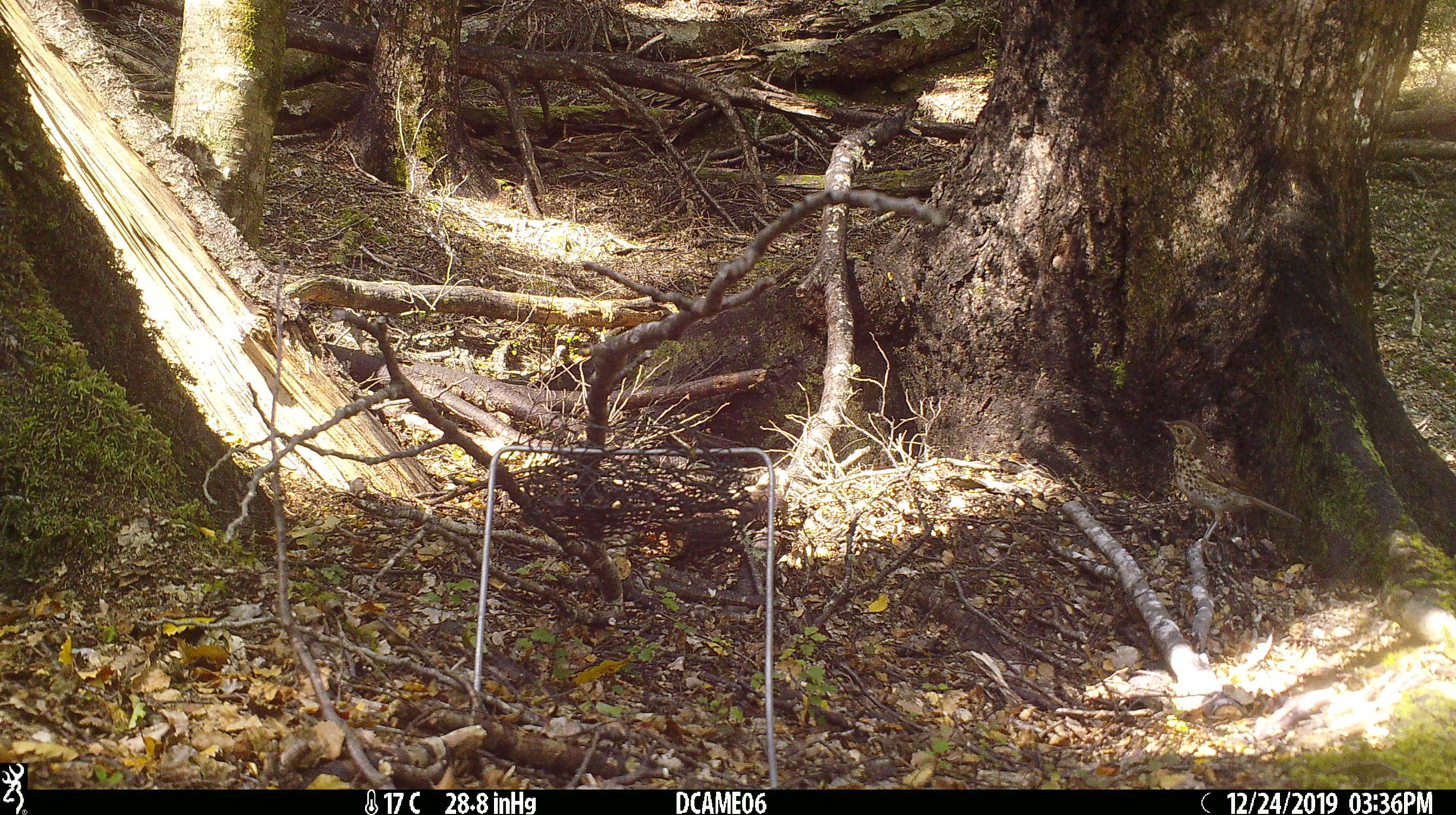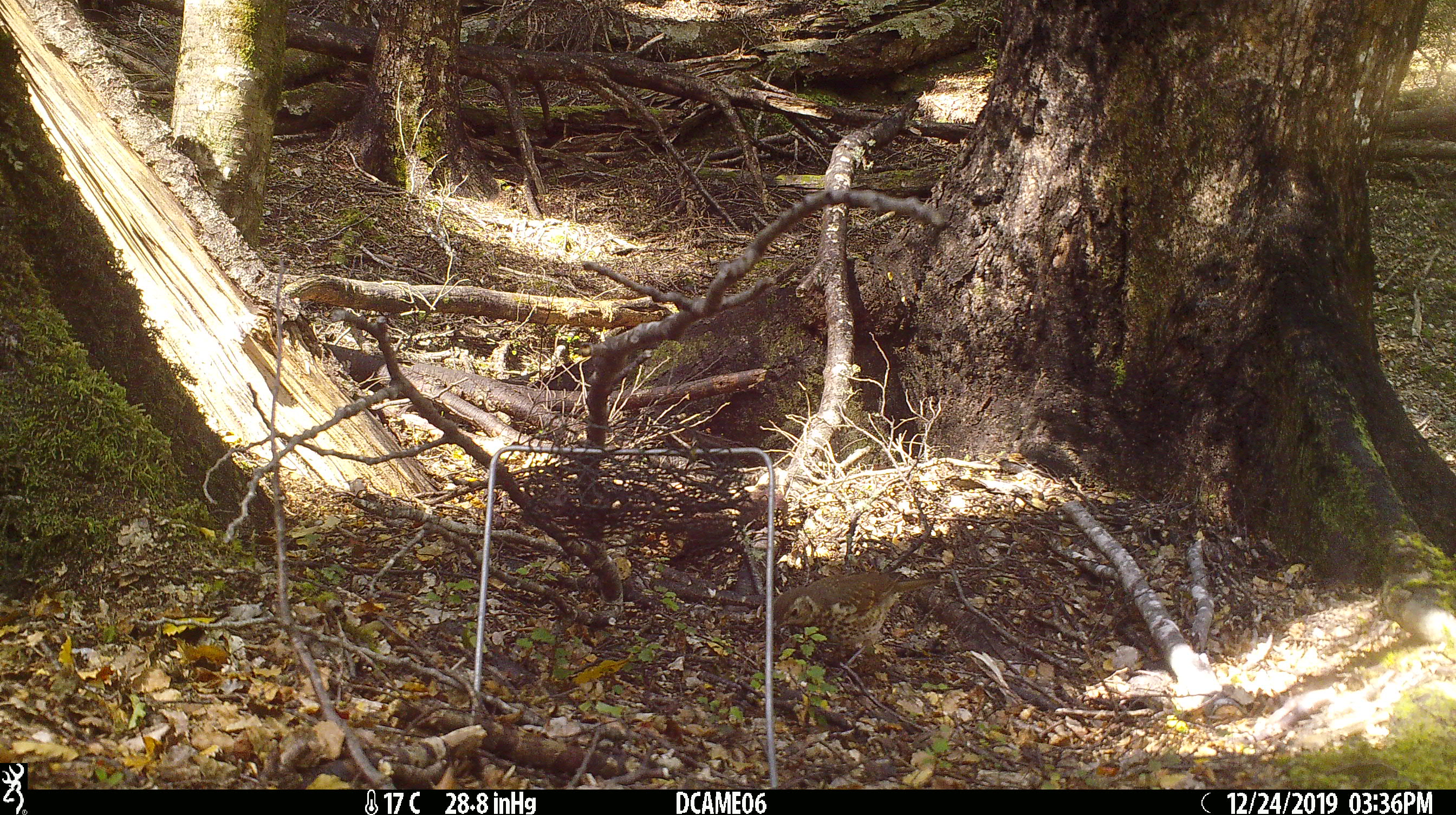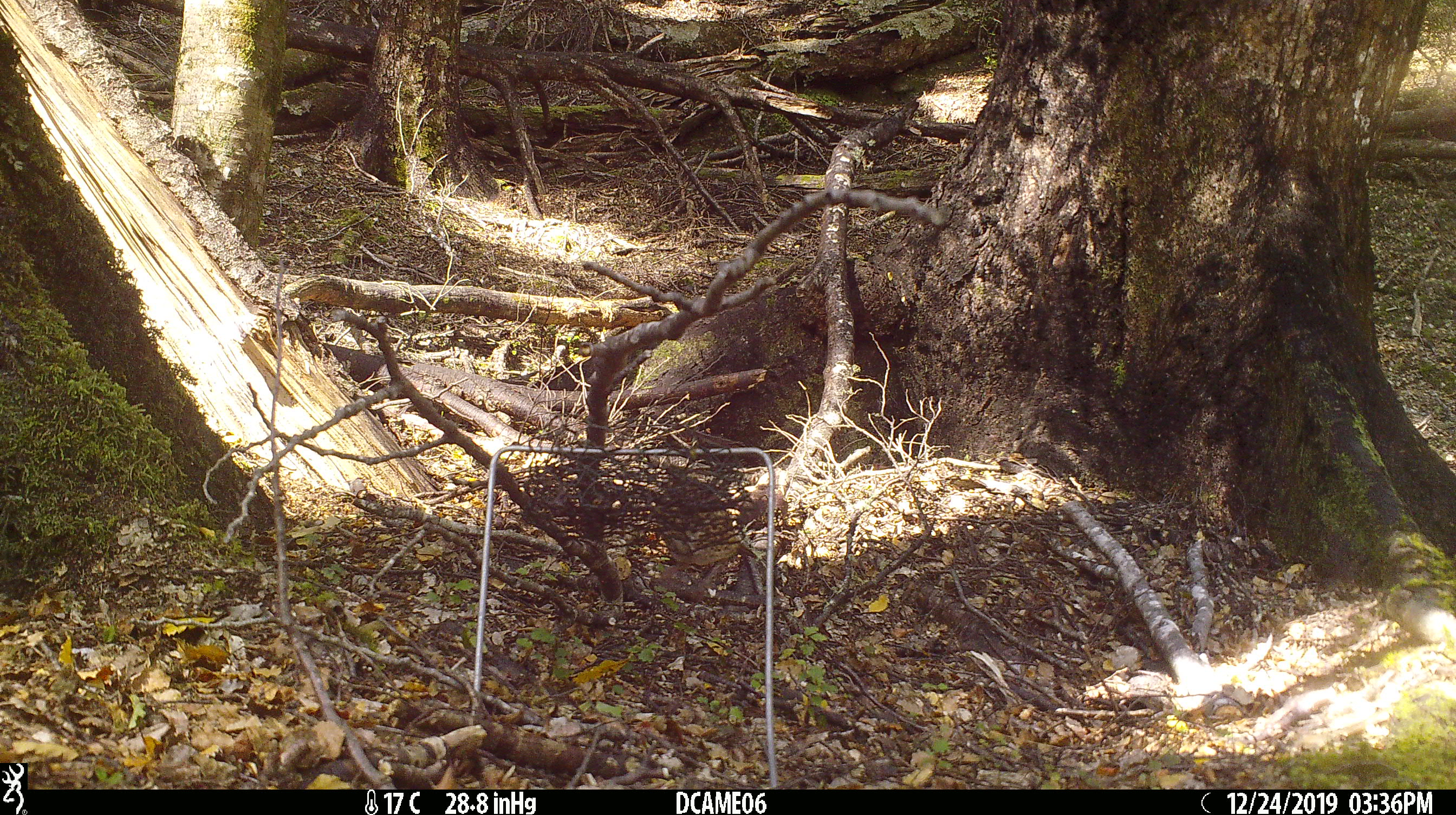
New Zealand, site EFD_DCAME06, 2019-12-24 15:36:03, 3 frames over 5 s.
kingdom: Animalia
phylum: Chordata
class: Aves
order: Passeriformes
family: Turdidae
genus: Turdus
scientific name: Turdus philomelos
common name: song thrush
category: thrush